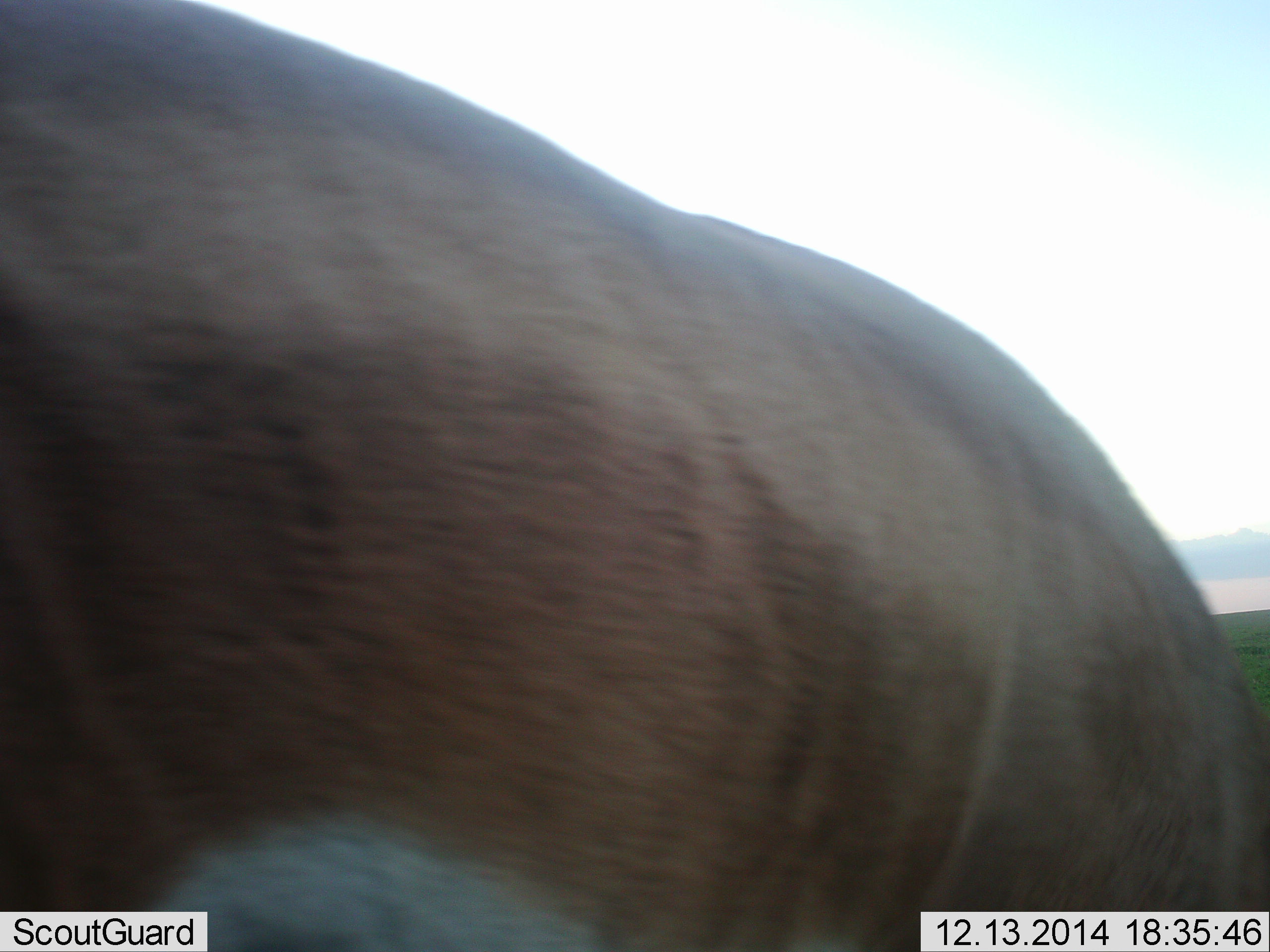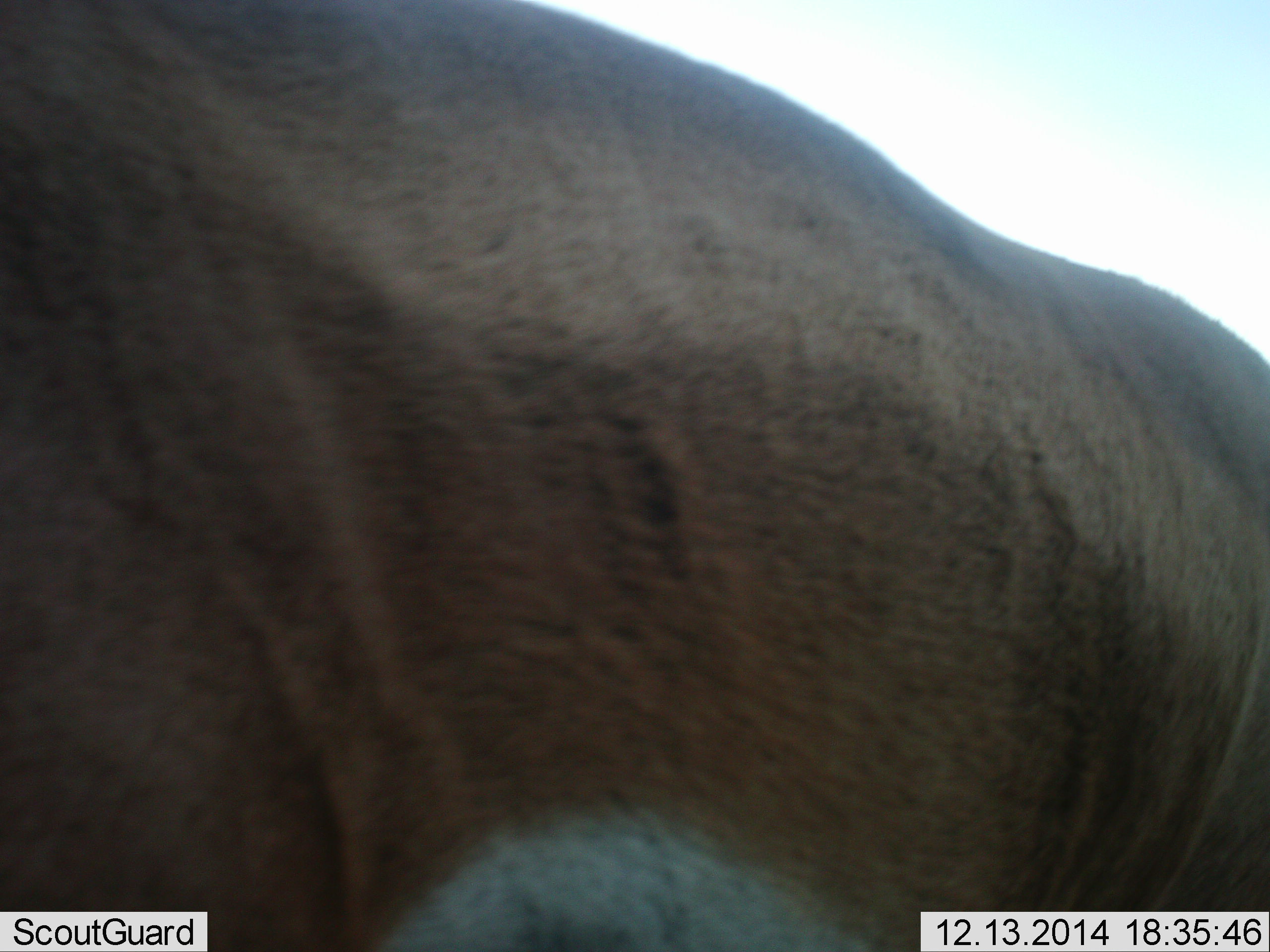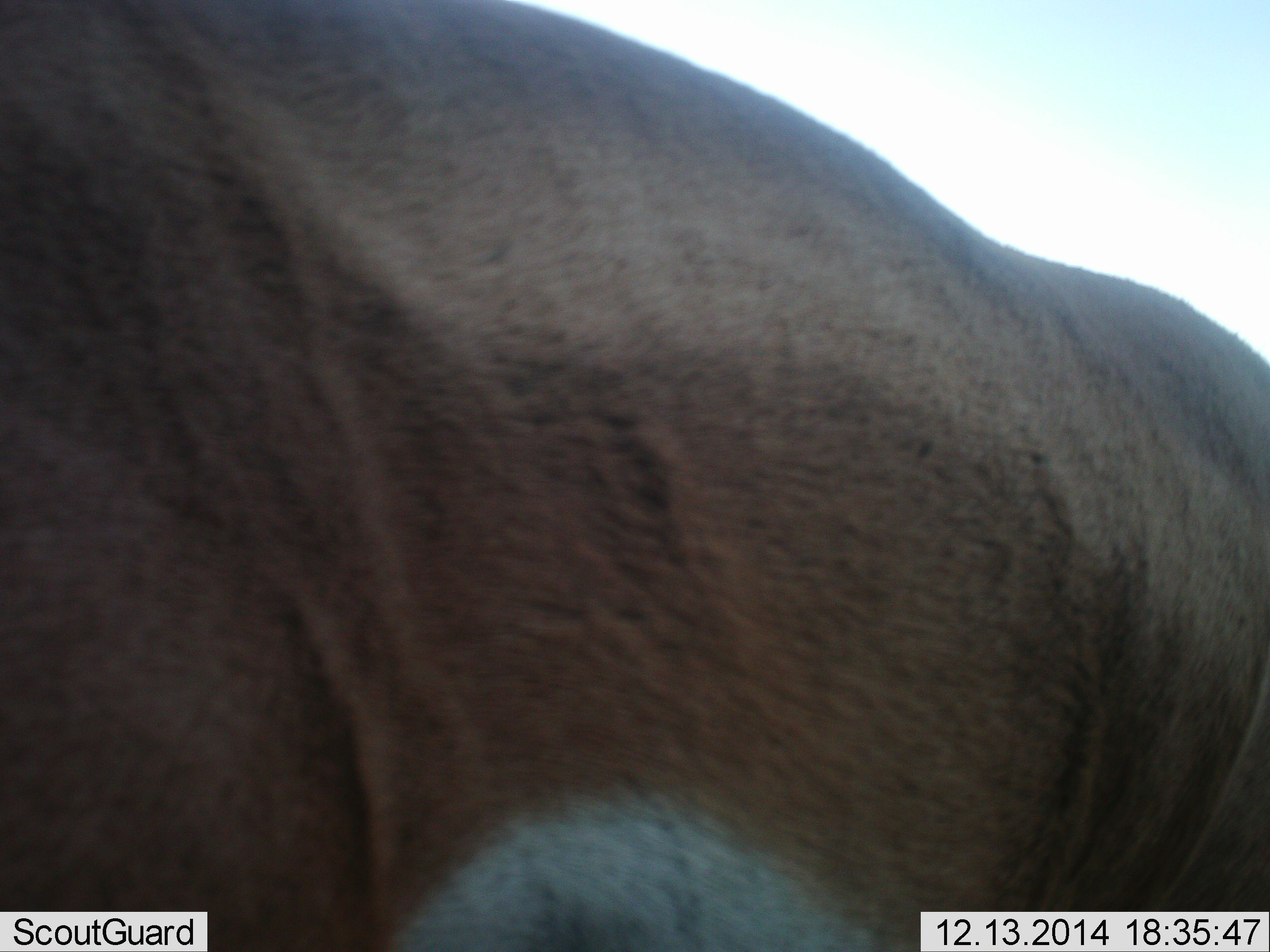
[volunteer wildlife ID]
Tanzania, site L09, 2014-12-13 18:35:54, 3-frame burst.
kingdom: Animalia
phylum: Chordata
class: Mammalia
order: Artiodactyla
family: Bovidae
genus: Nanger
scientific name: Nanger granti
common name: grant's gazelle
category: gazellegrants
Gazellegrants (grant's gazelle) (Nanger granti), count 1. Behavior (volunteer vote fractions): standing 38%, resting 0%, moving 38%, interacting 12%. Young present (vote fraction): 0%. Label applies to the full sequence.